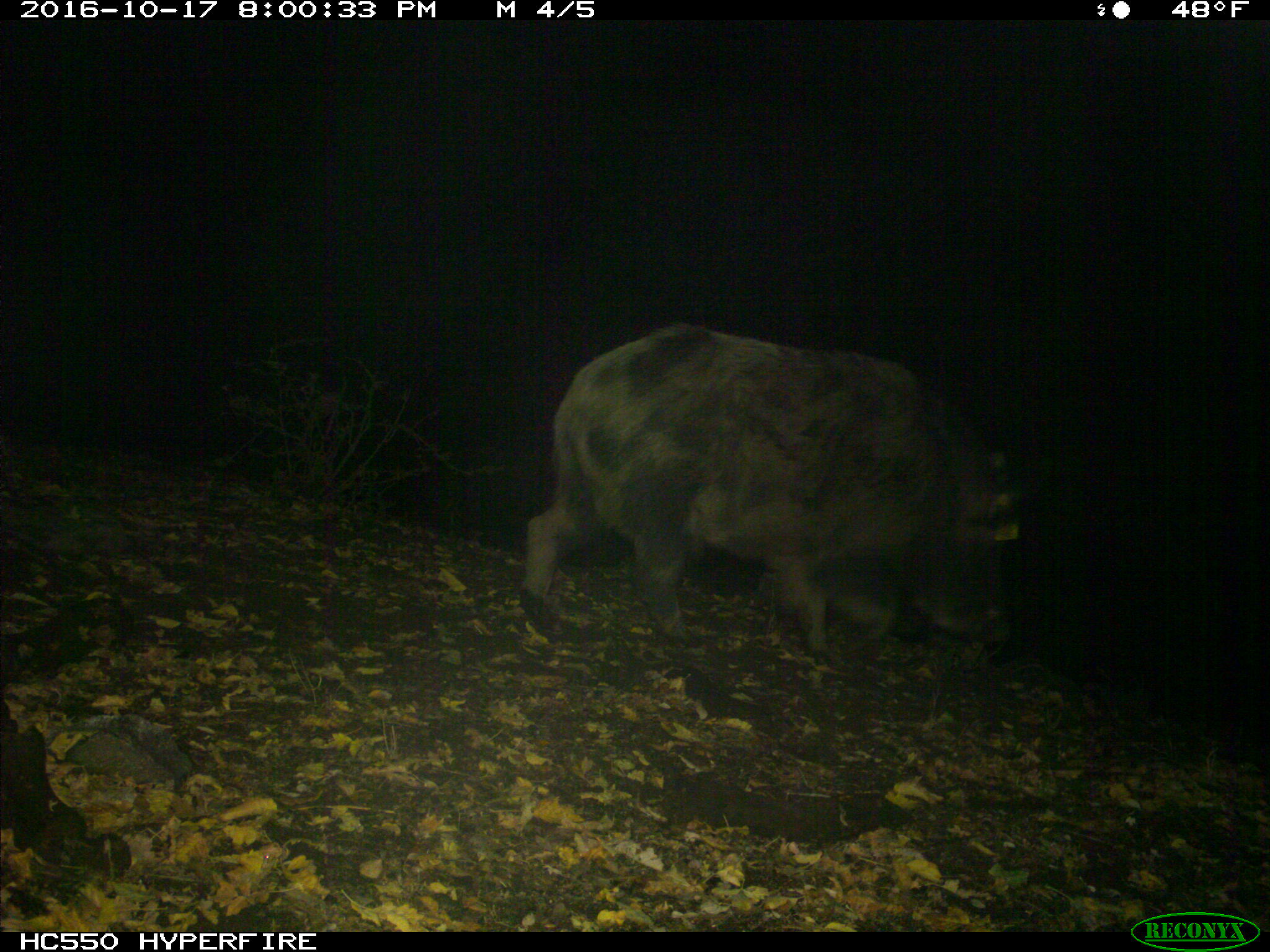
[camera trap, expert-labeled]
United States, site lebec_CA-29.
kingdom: Animalia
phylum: Chordata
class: Mammalia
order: Artiodactyla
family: Suidae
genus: Sus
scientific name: Sus scrofa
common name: wild boar